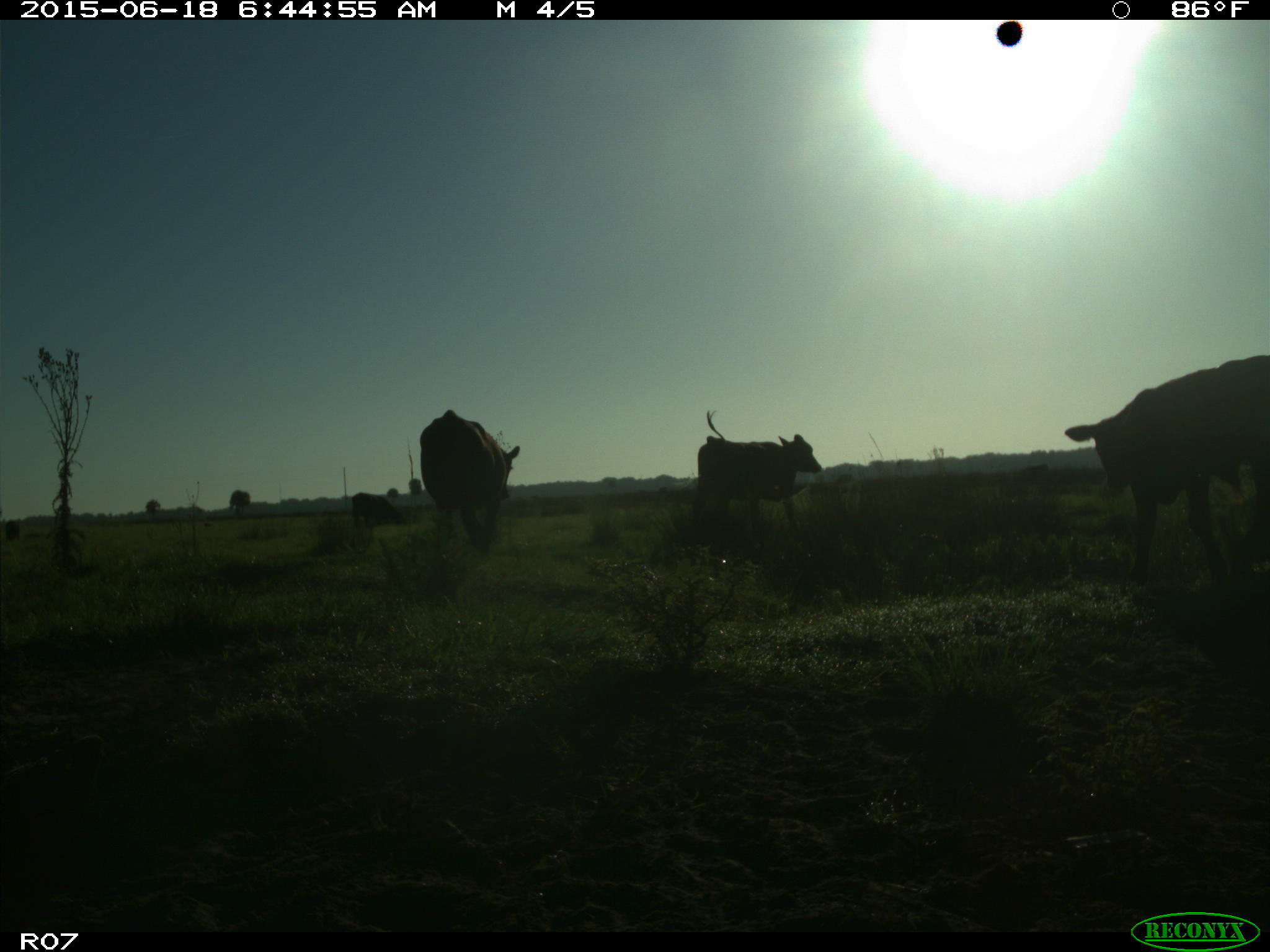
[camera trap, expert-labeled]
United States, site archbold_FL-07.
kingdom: Animalia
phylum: Chordata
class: Mammalia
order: Artiodactyla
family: Bovidae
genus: Bos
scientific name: Bos taurus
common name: domestic cow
Bos taurus (domestic cow).